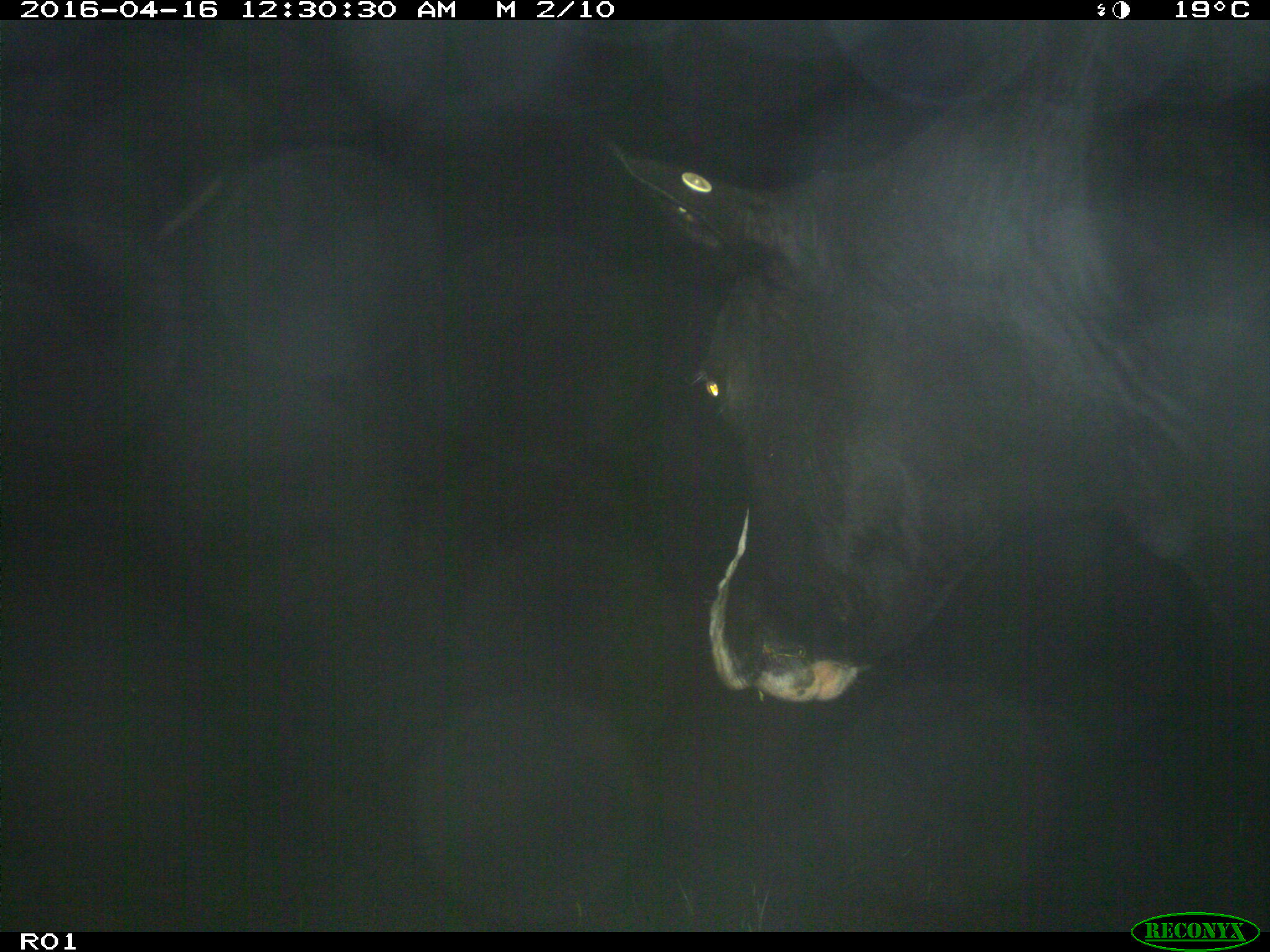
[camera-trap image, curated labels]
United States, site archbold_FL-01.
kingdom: Animalia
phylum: Chordata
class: Mammalia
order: Artiodactyla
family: Bovidae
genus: Bos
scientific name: Bos taurus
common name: domestic cow